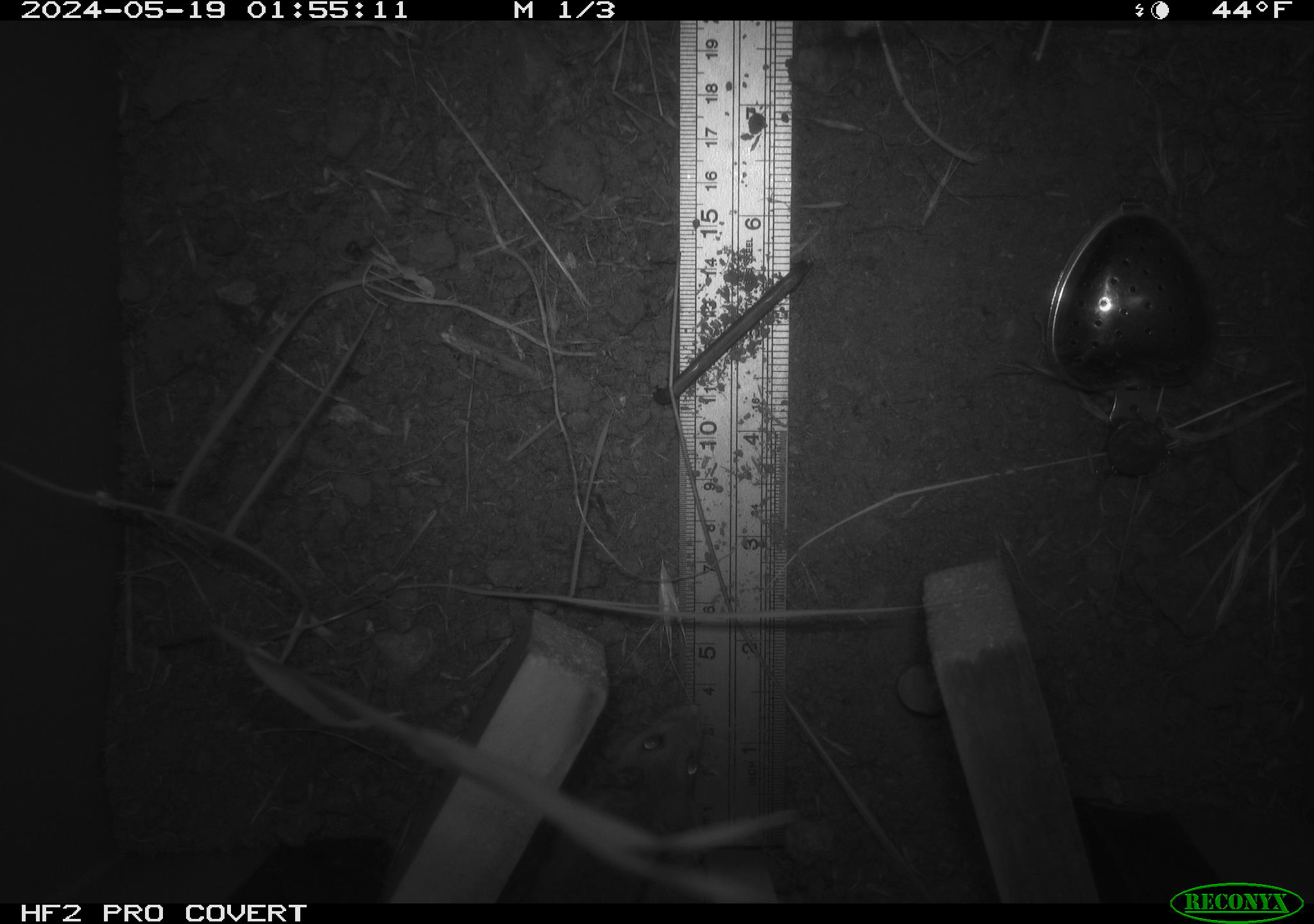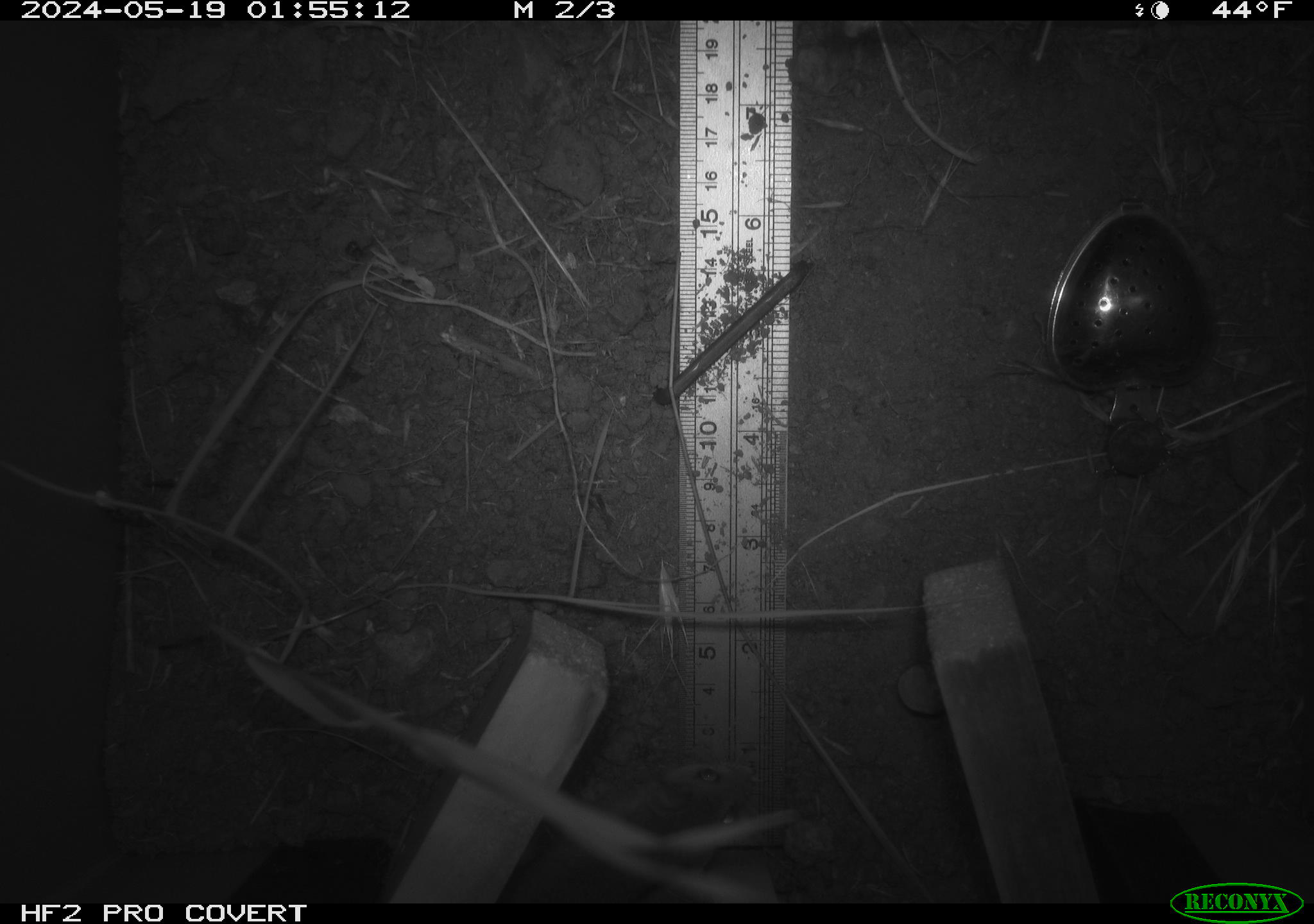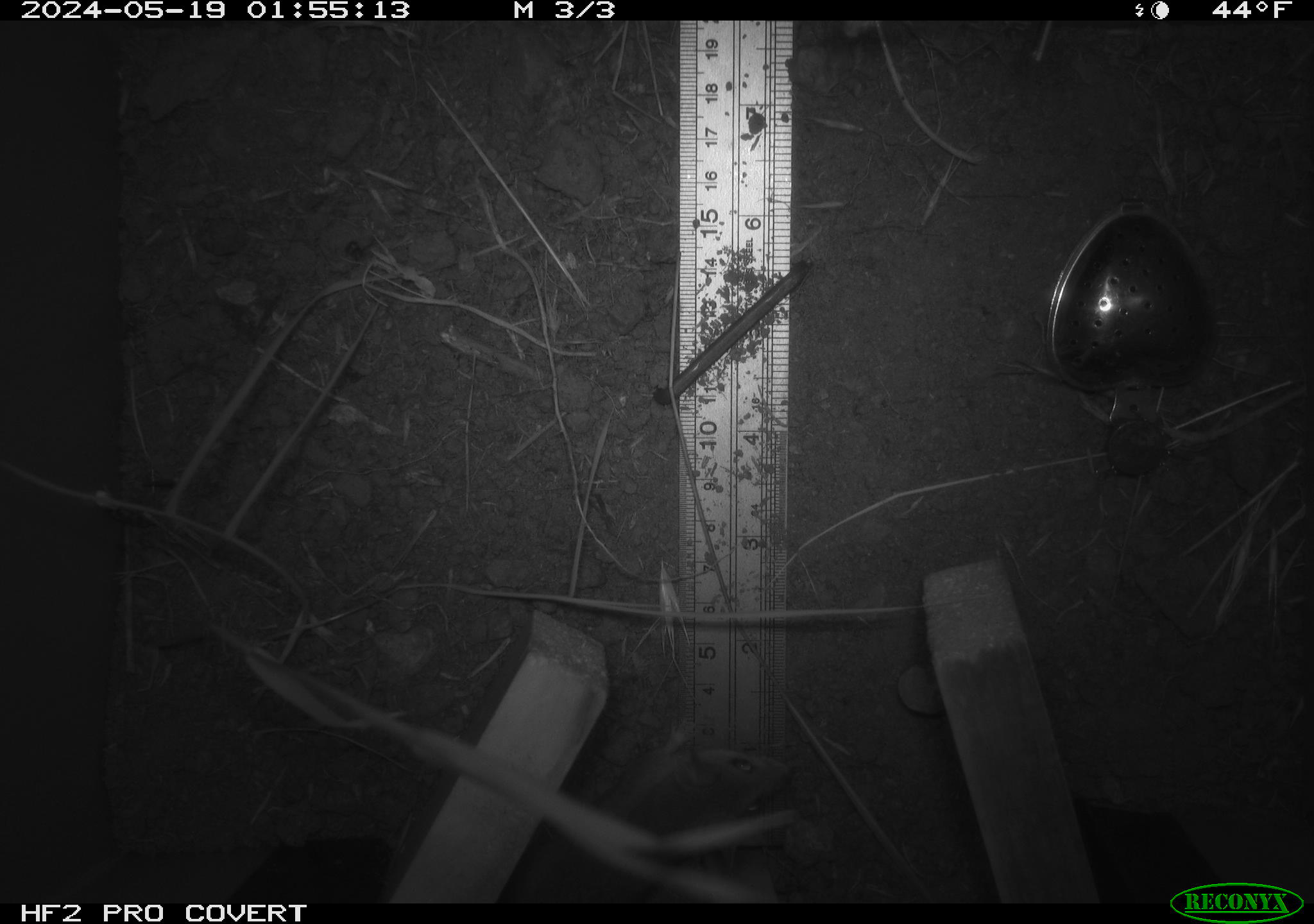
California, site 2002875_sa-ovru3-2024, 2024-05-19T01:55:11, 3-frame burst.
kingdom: Animalia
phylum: Chordata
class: Mammalia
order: Rodentia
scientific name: Rodentia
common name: rodent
Rodent (Rodentia).